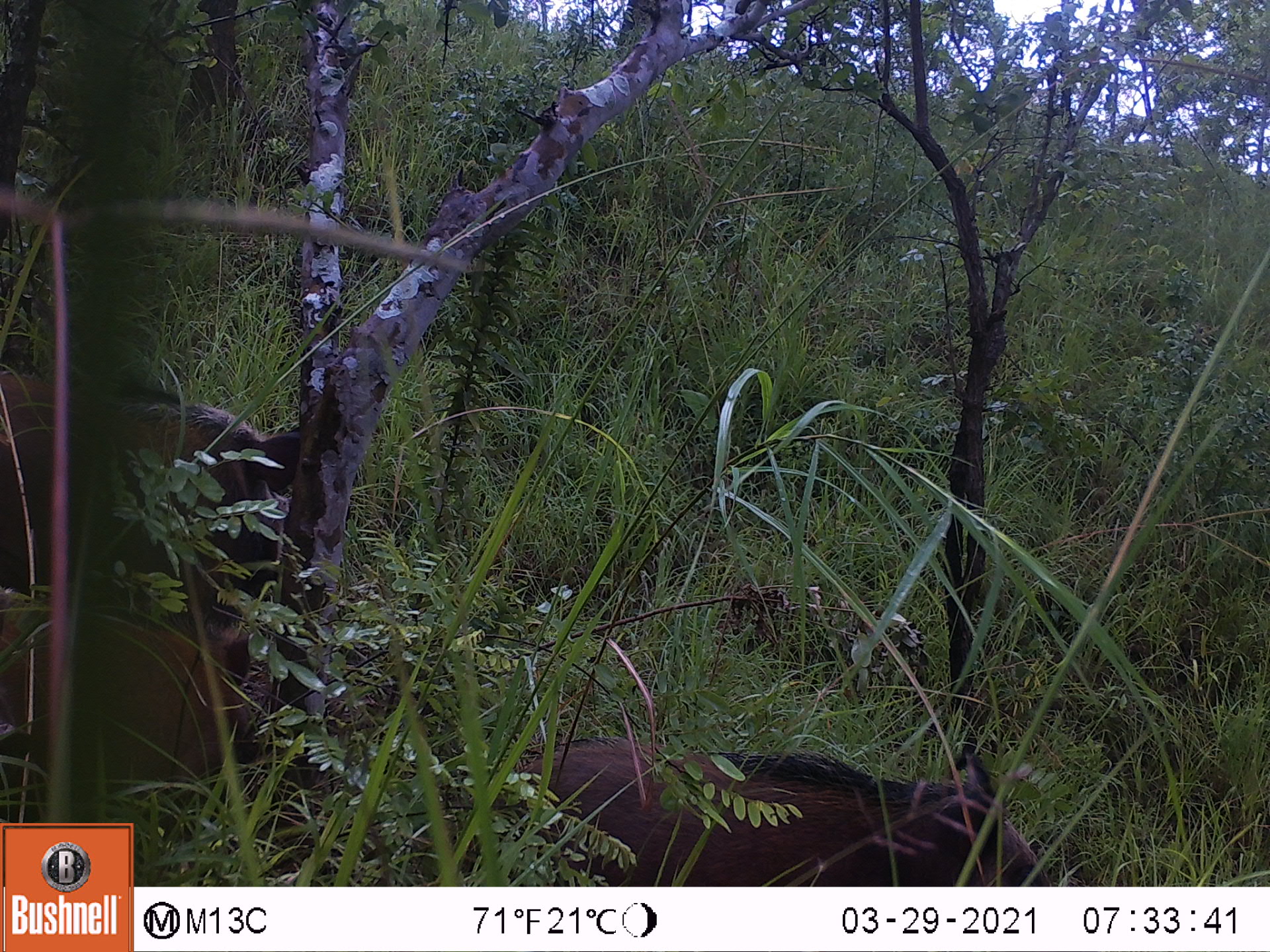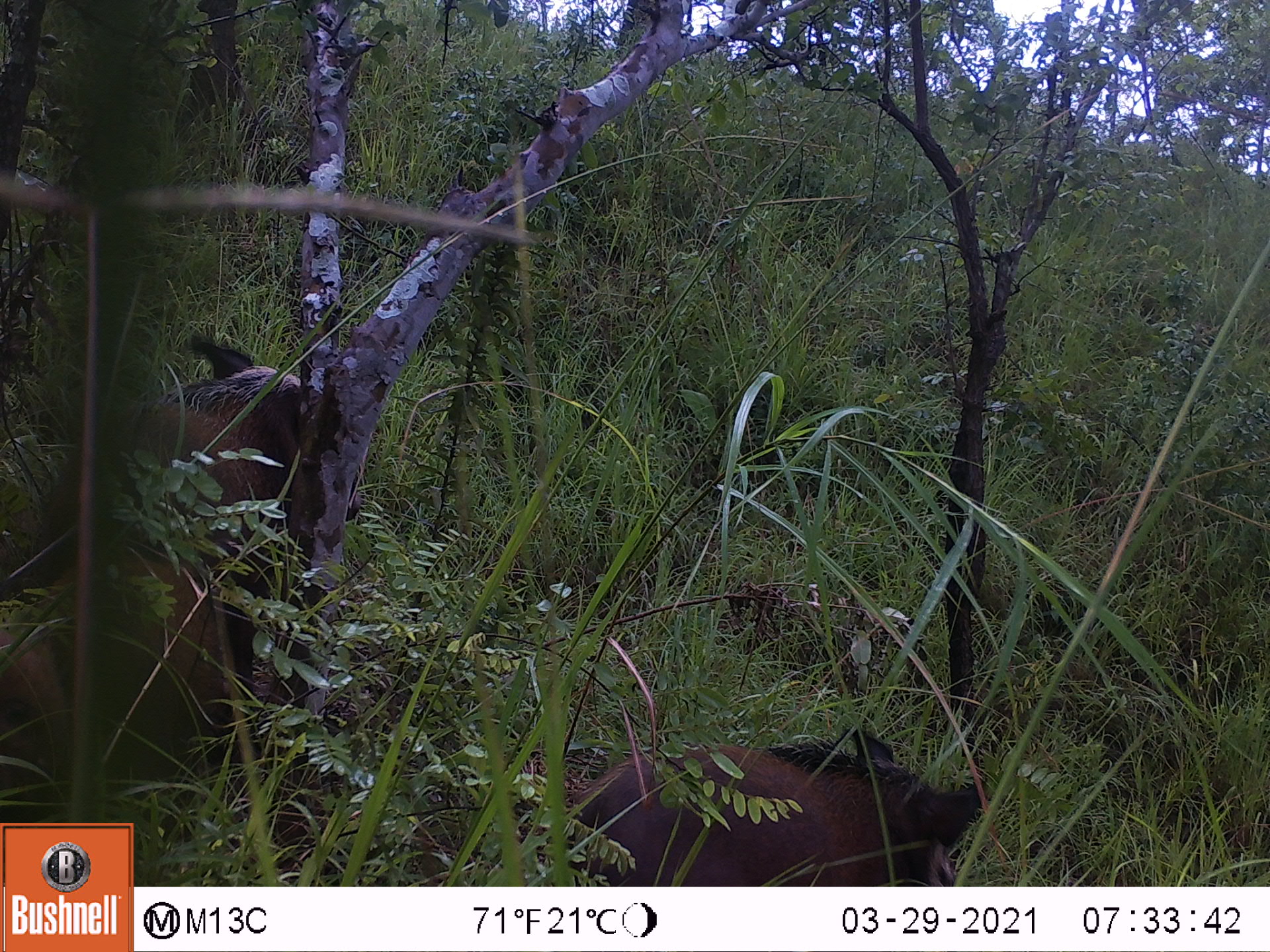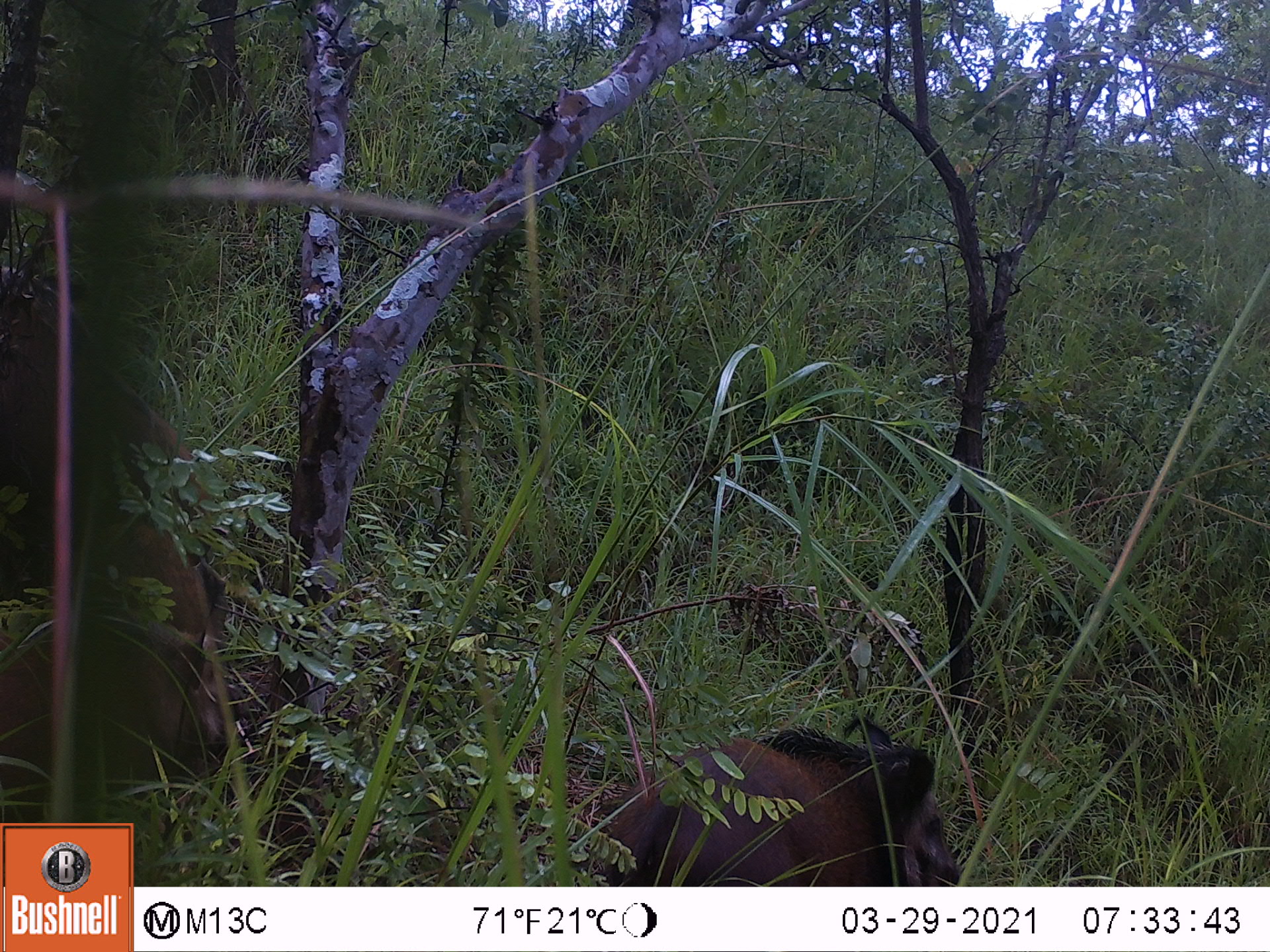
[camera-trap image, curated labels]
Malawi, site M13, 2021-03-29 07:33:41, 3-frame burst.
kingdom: Animalia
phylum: Chordata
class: Mammalia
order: Artiodactyla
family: Suidae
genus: Potamochoerus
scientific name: Potamochoerus larvatus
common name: bushpig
Bushpig (Potamochoerus larvatus), count 3.